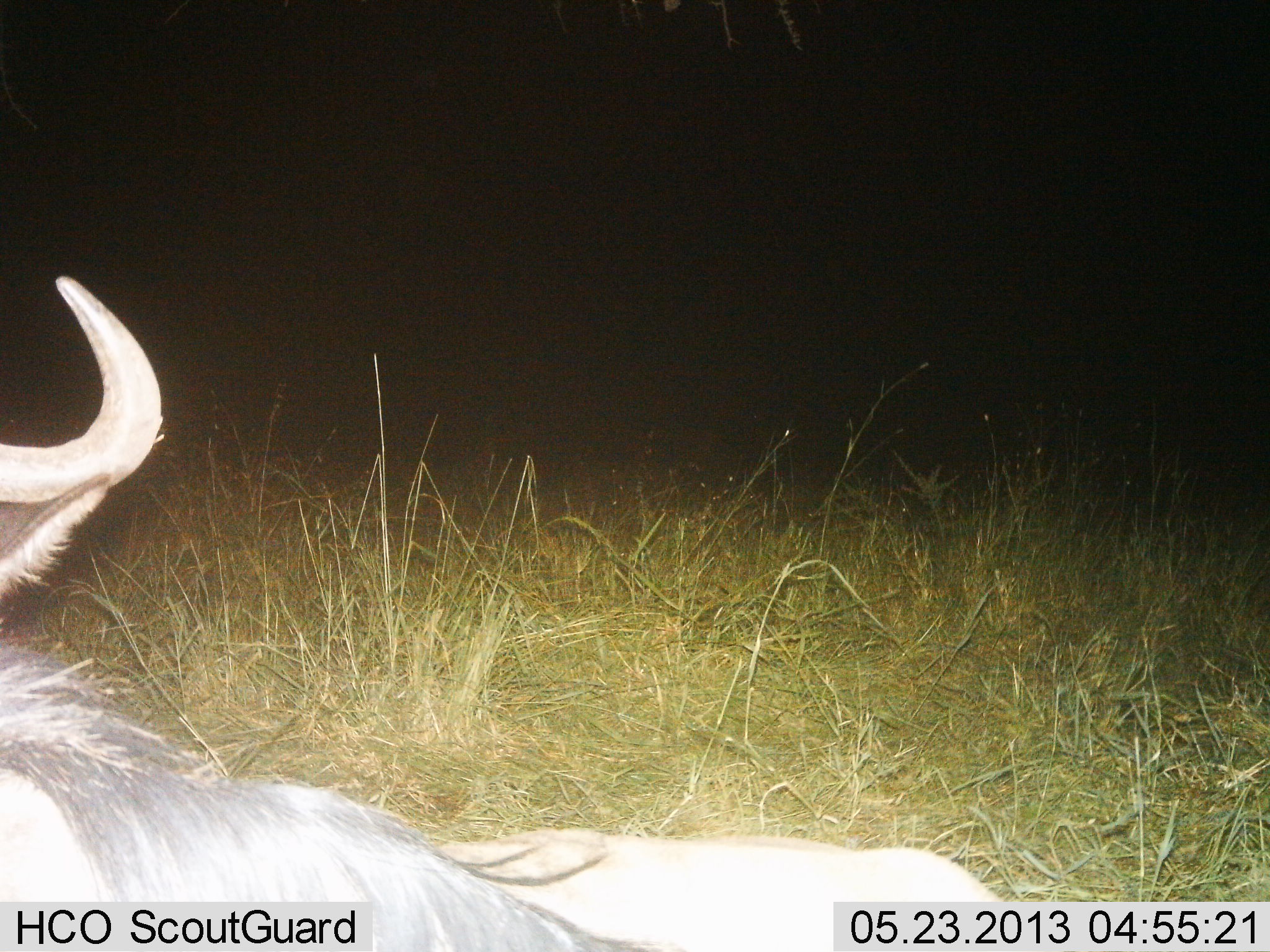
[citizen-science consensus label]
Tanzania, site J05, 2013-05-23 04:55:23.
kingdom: Animalia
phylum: Chordata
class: Mammalia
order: Artiodactyla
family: Bovidae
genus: Connochaetes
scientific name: Connochaetes taurinus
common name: blue wildebeest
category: wildebeest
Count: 1.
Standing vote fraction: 45%.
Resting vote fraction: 55%.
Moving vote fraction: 0%.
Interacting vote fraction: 0%.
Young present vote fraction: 0%.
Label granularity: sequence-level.